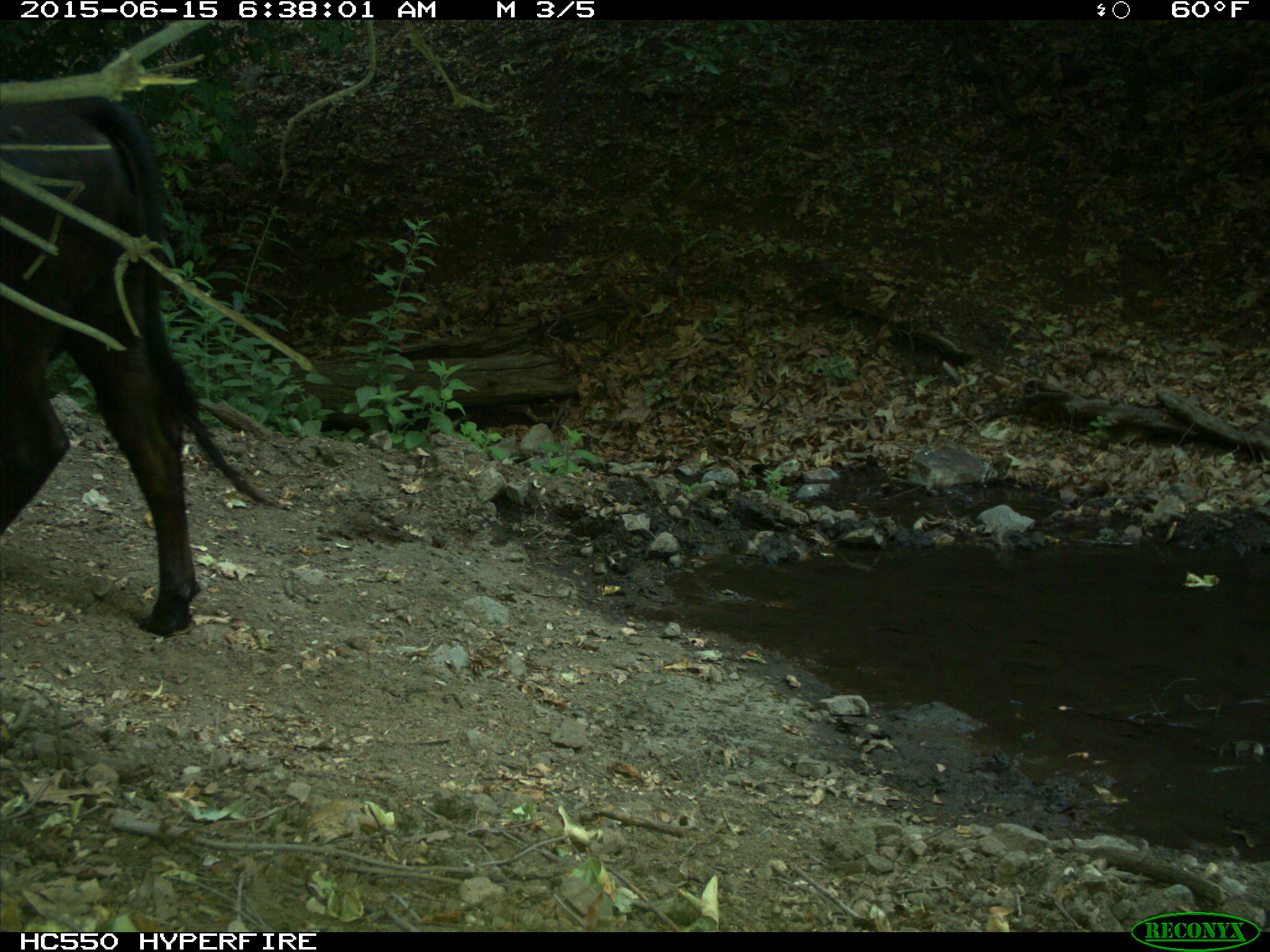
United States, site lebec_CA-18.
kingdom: Animalia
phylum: Chordata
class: Mammalia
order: Artiodactyla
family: Bovidae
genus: Bos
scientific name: Bos taurus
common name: domestic cow